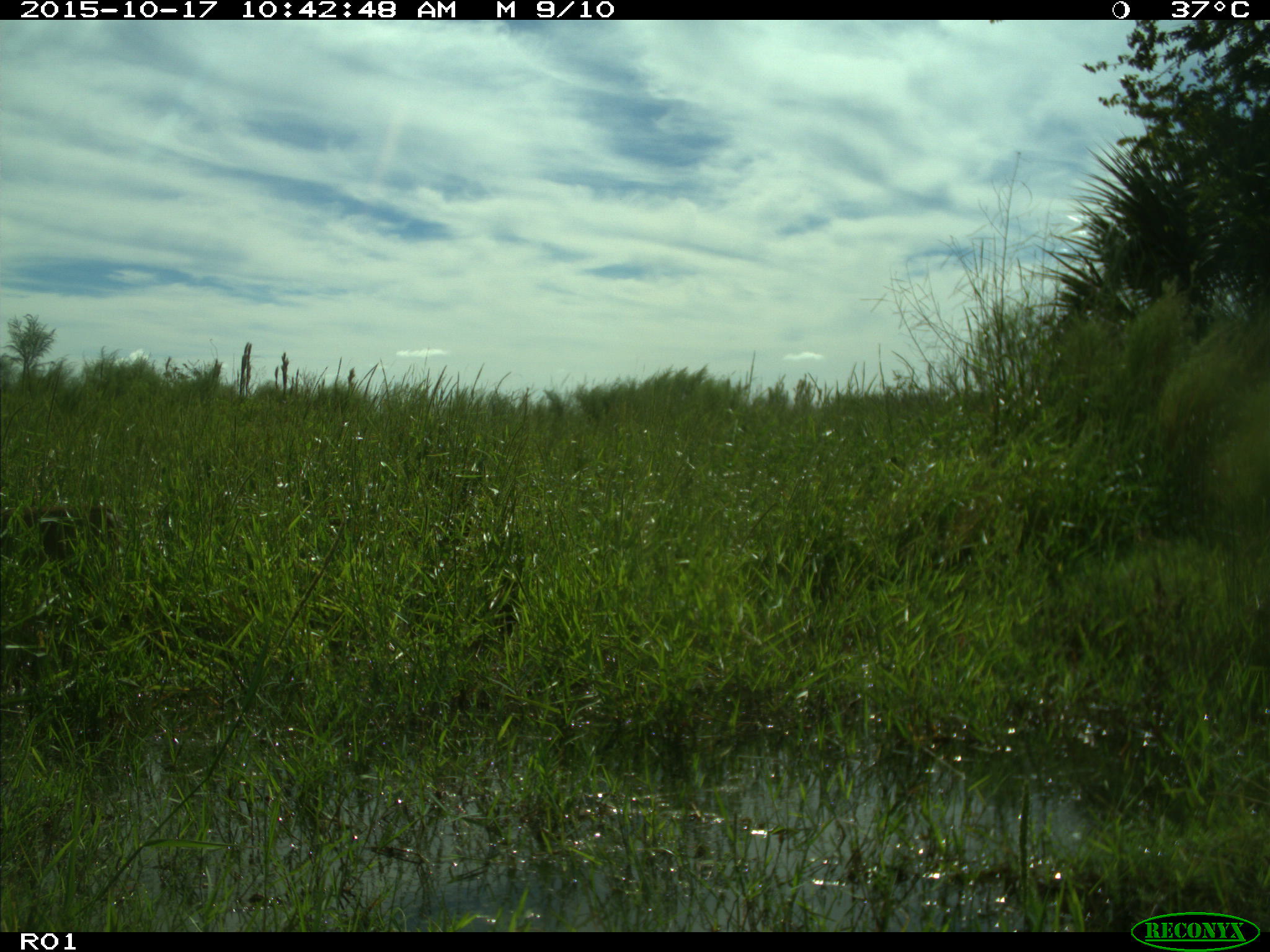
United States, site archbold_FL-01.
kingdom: Animalia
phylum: Chordata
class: Mammalia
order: Artiodactyla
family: Cervidae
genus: Odocoileus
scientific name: Odocoileus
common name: deer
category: unidentified deer